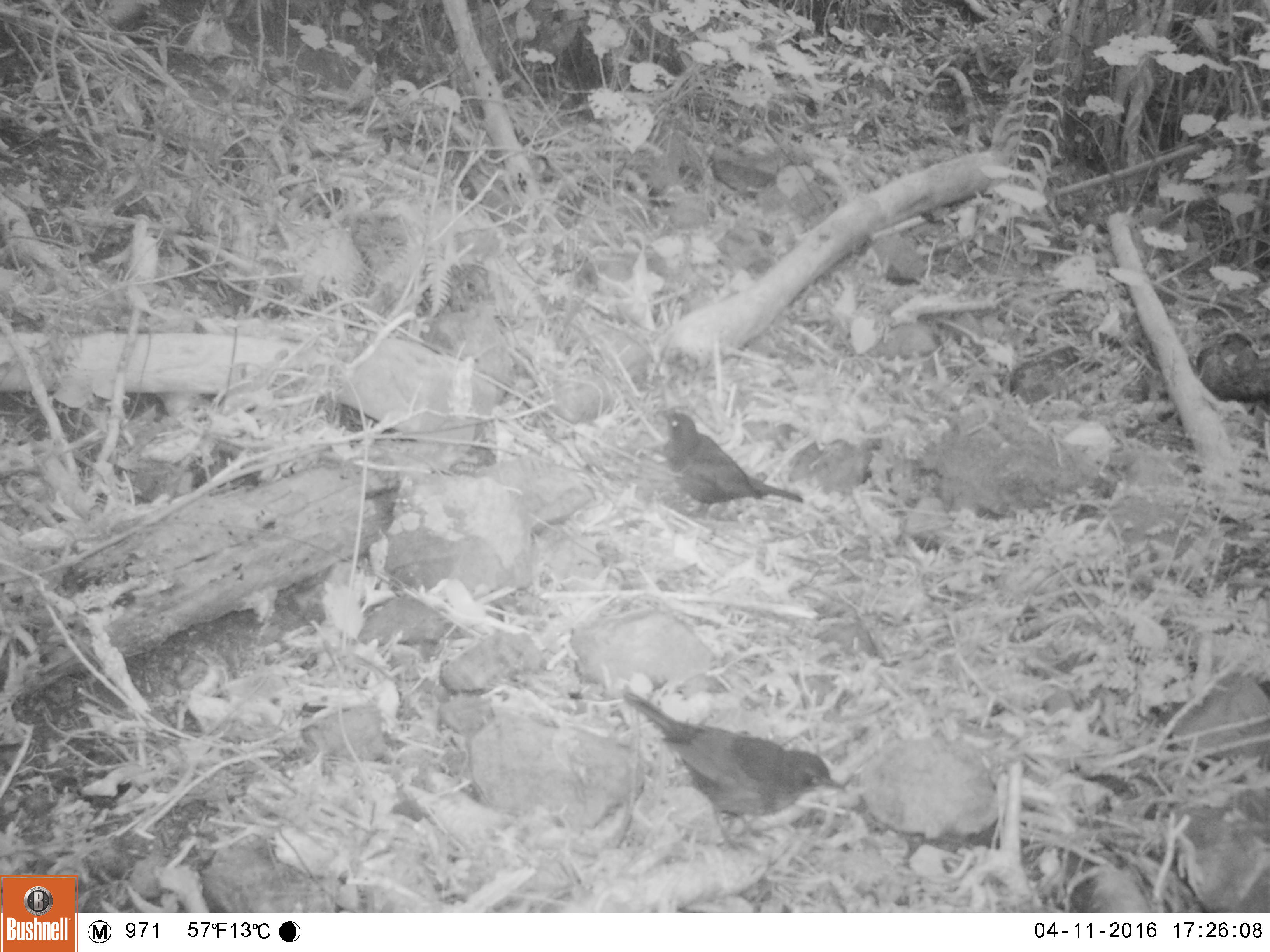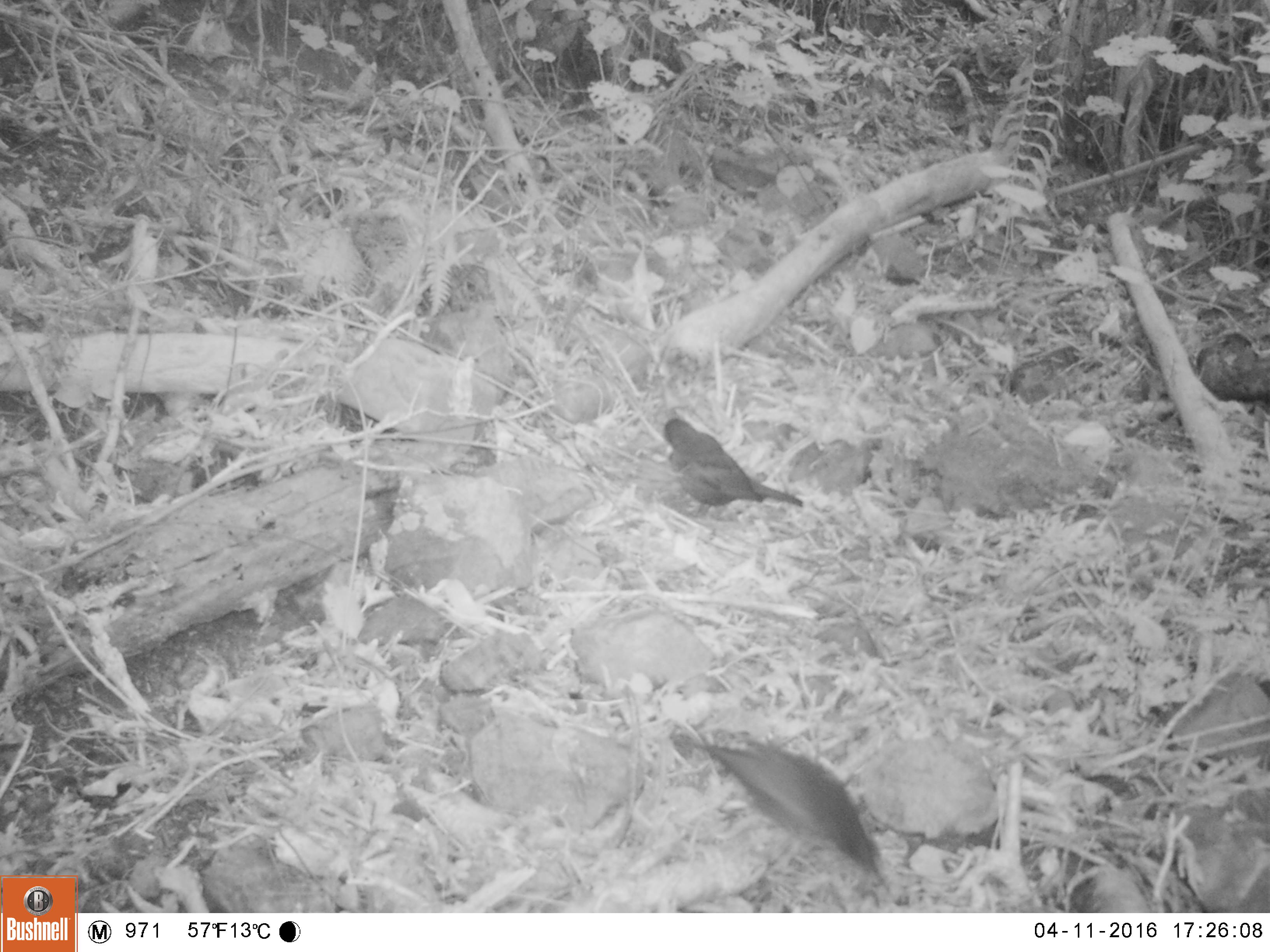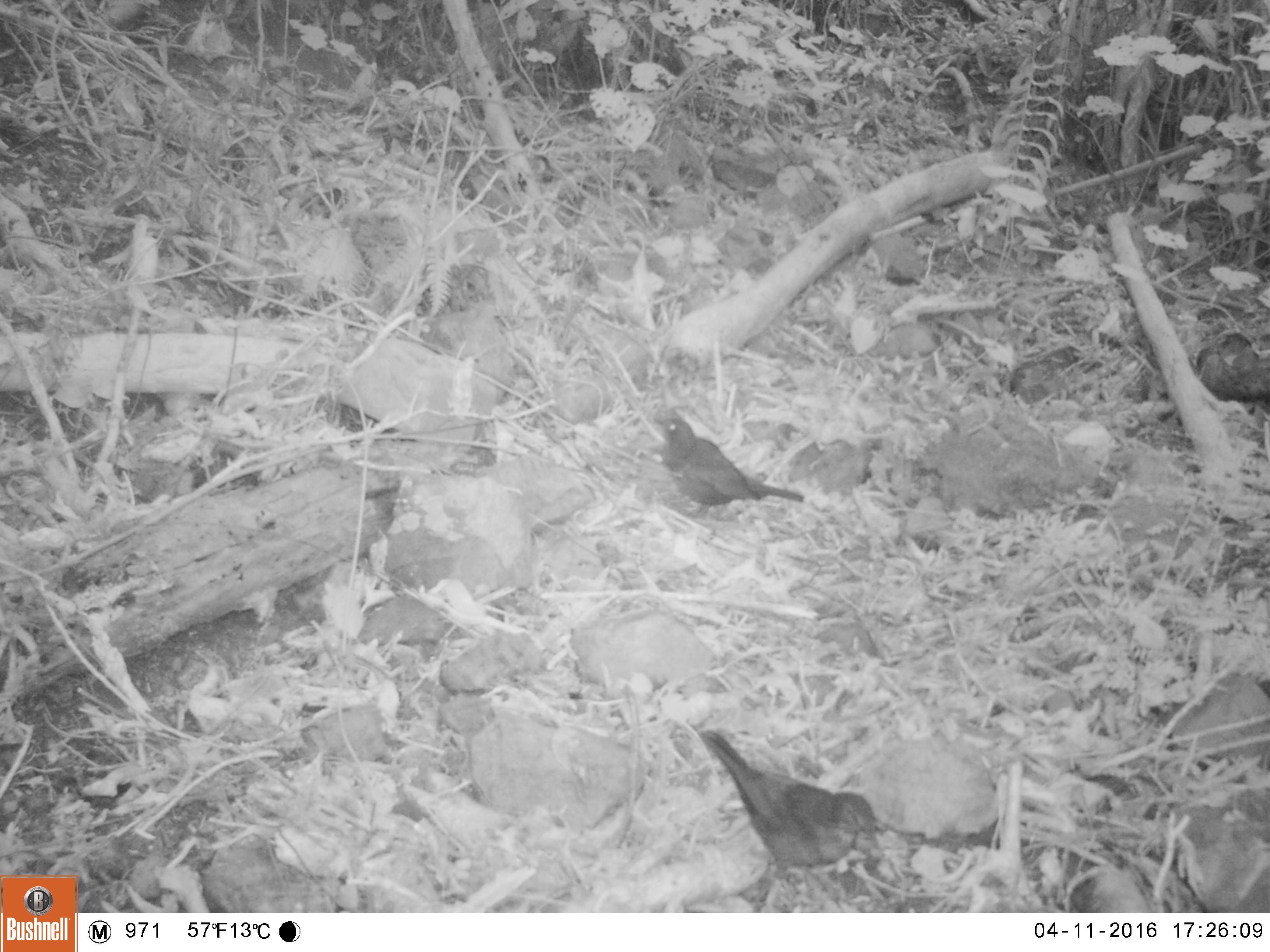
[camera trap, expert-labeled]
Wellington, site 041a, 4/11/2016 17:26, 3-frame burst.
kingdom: Animalia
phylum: Chordata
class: Aves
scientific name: Aves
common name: bird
Bird (Aves).